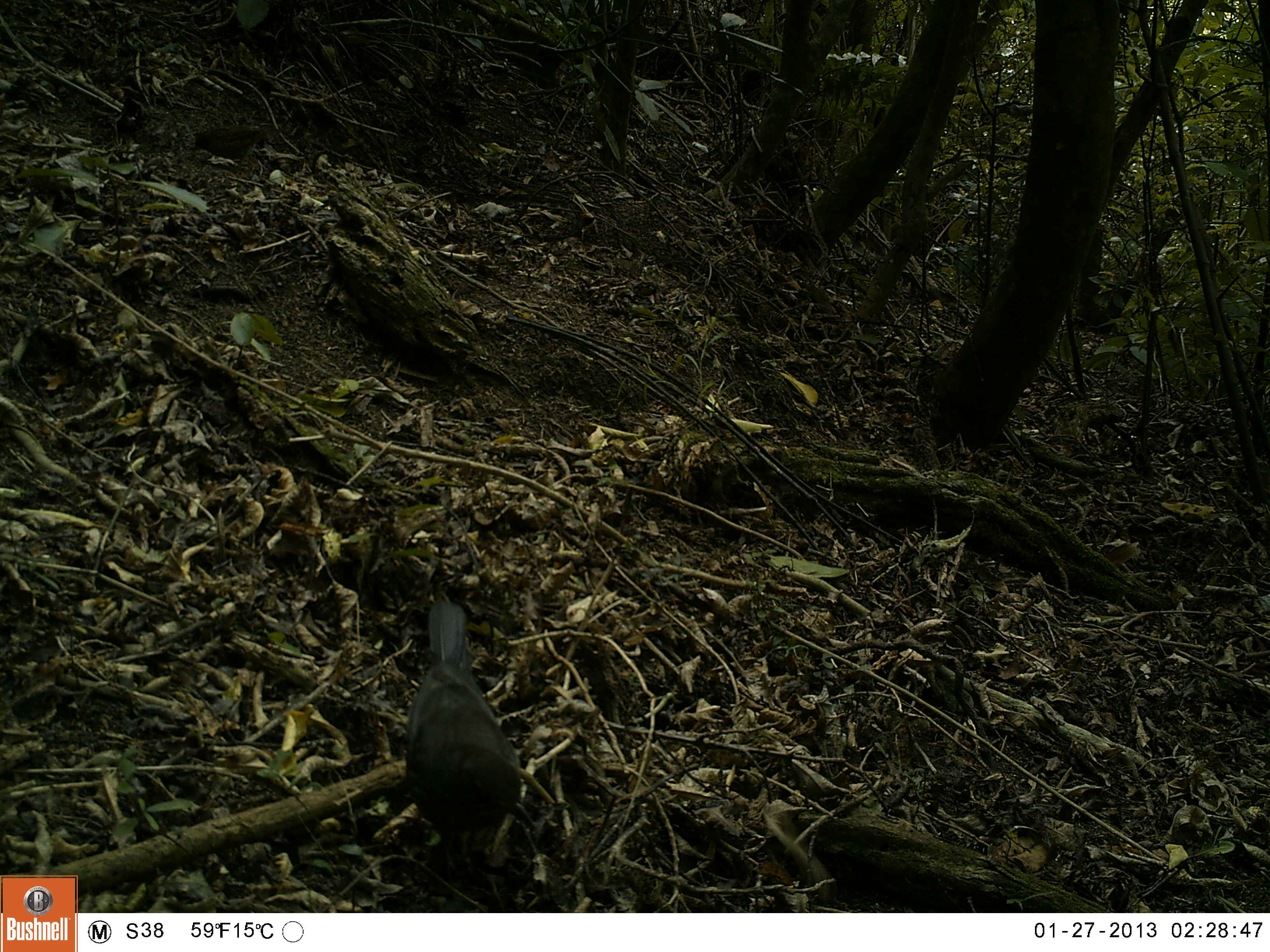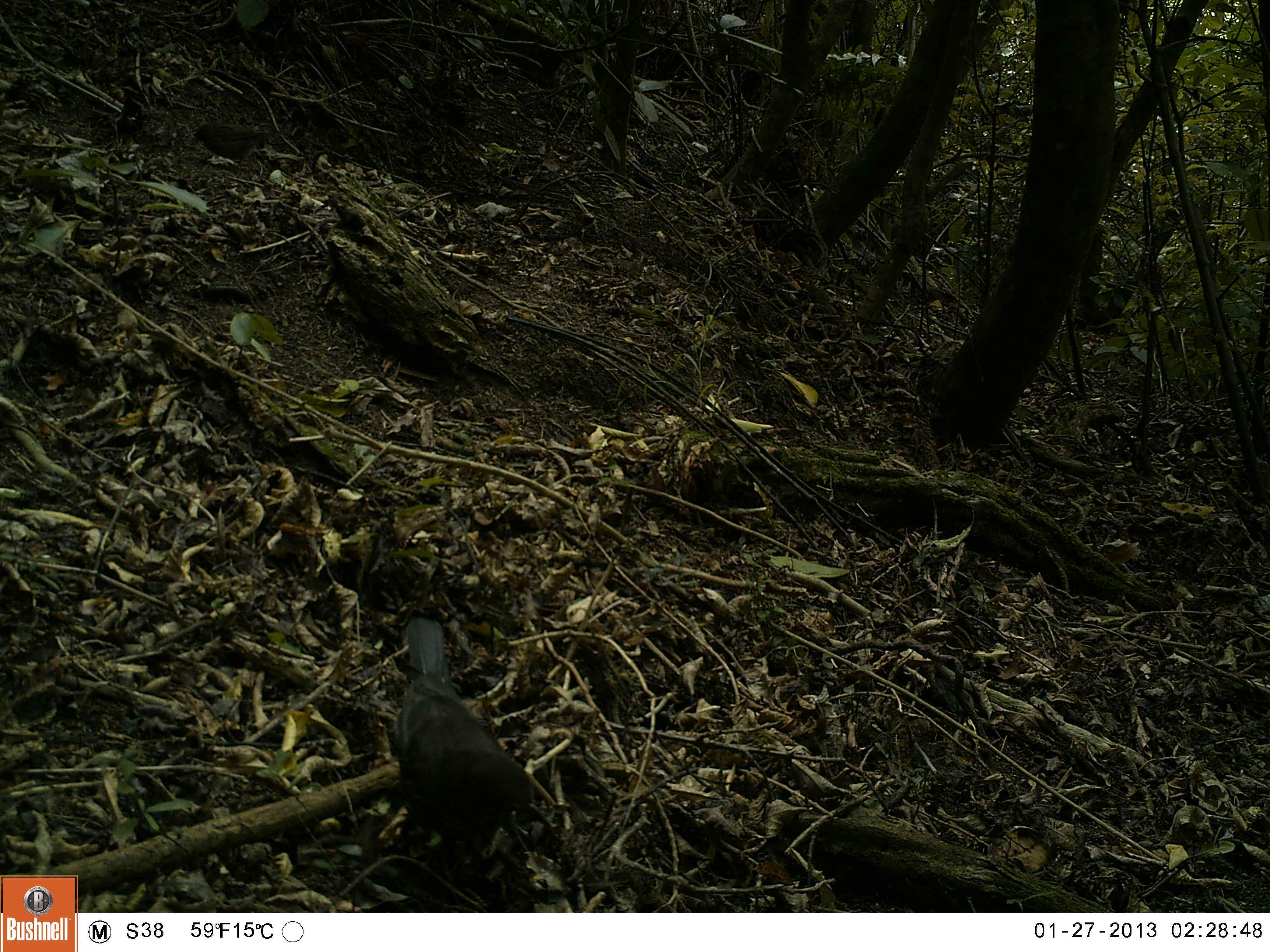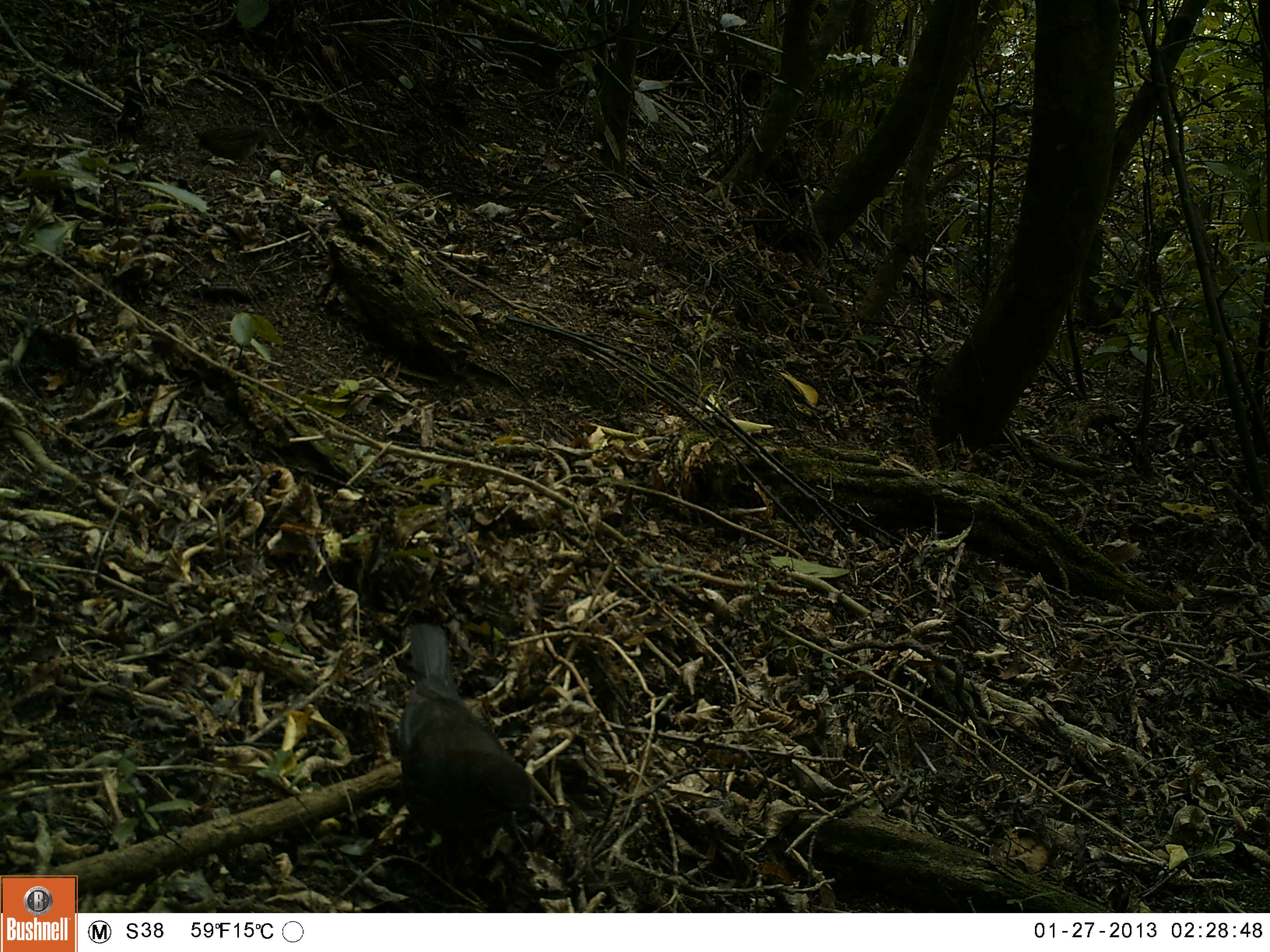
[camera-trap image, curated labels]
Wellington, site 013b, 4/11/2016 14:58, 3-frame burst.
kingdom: Animalia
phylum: Chordata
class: Aves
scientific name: Aves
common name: bird